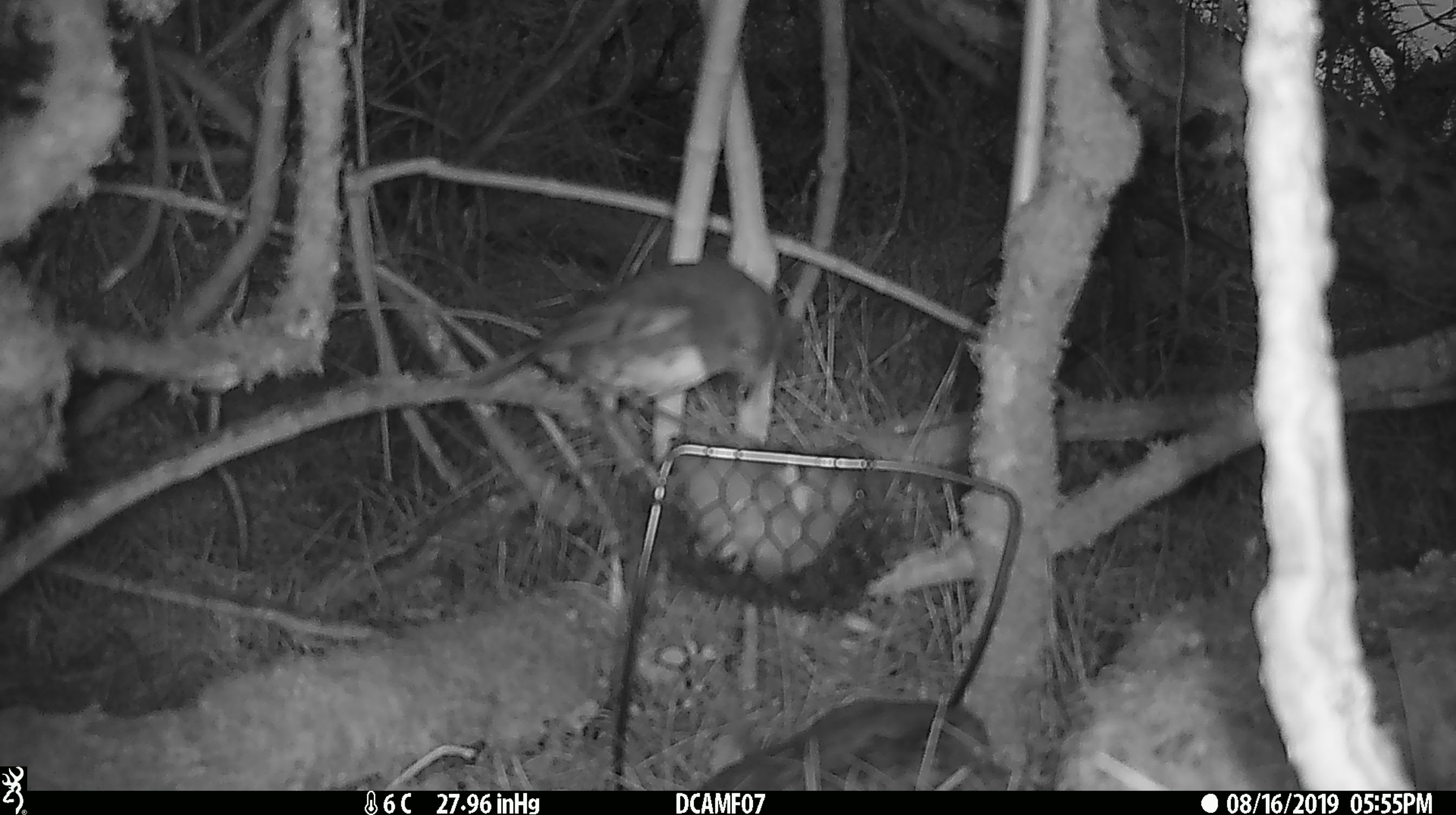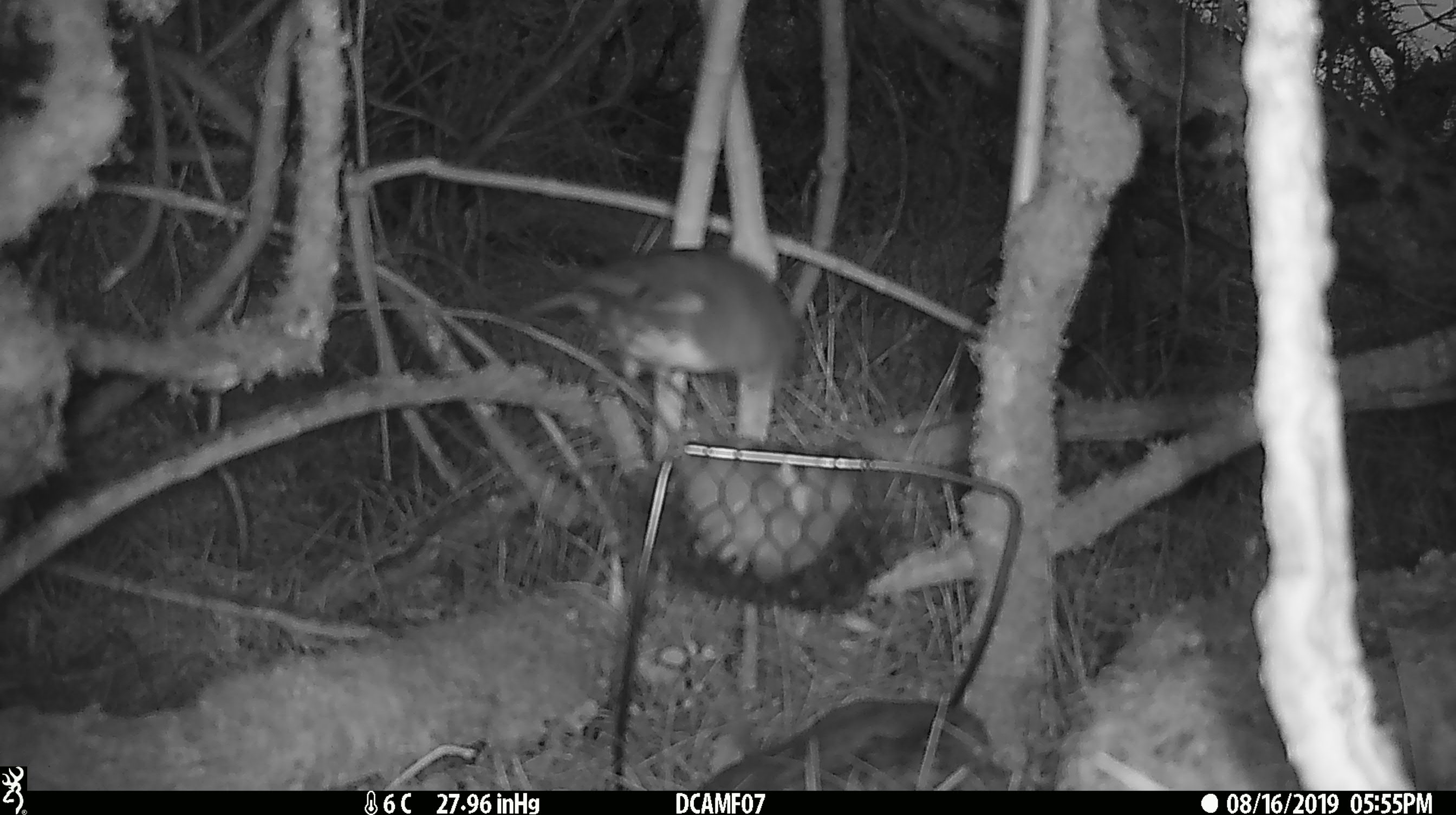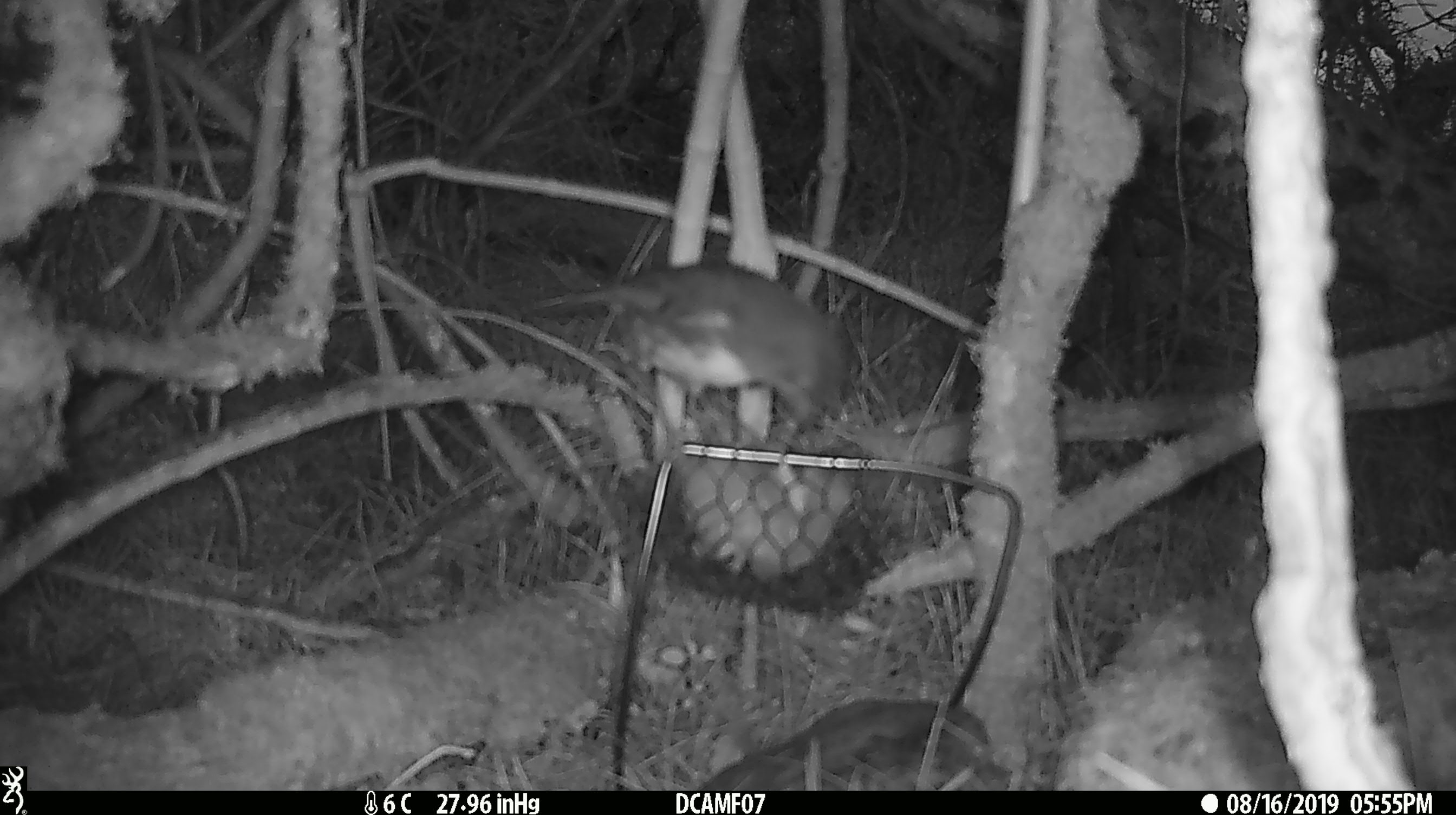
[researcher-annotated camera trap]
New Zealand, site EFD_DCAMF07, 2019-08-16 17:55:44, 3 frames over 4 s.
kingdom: Animalia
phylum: Chordata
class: Aves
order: Passeriformes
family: Petroicidae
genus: Petroica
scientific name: Petroica australis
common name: new zealand robin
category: robin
Robin (new zealand robin) (Petroica australis).